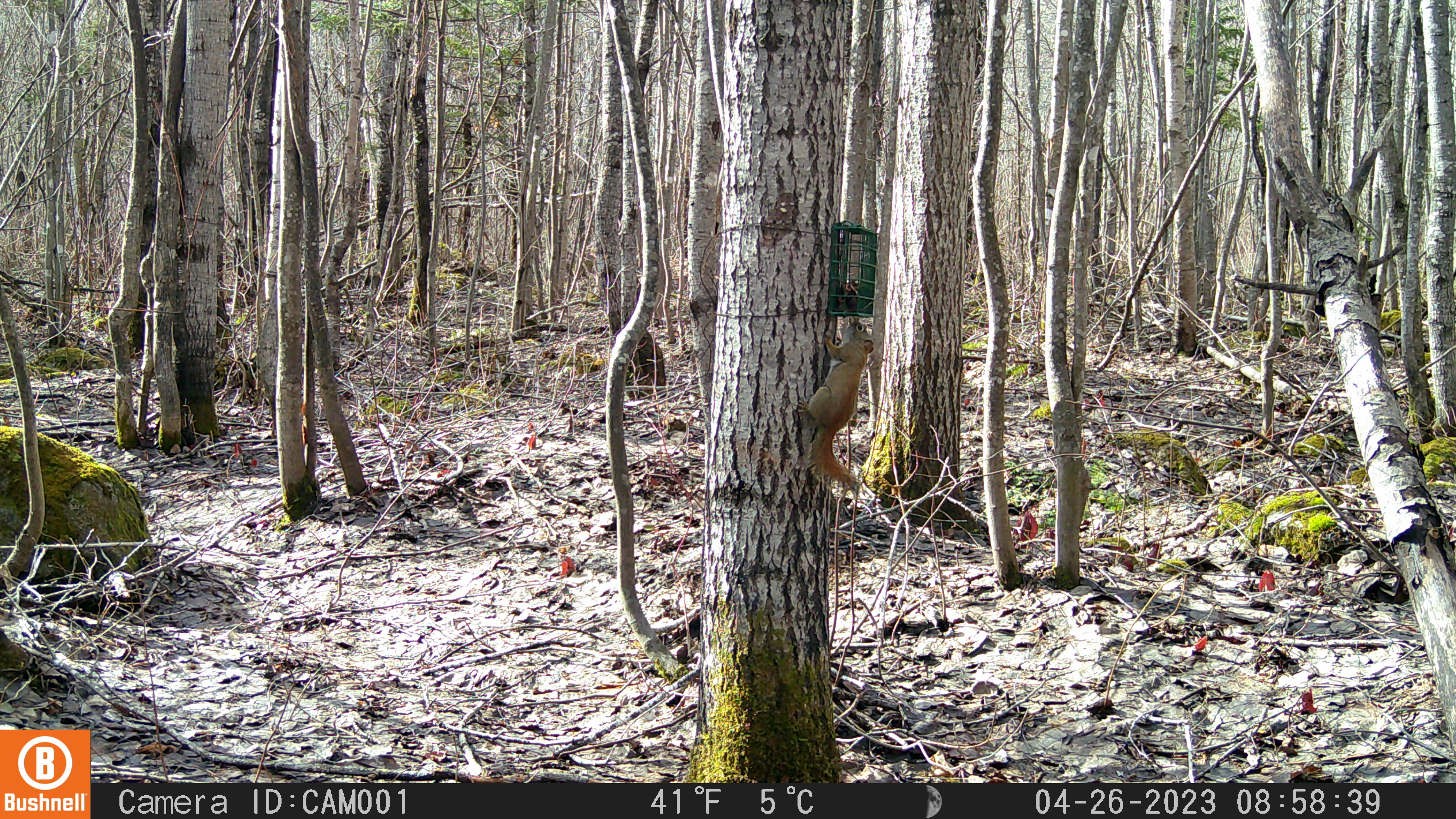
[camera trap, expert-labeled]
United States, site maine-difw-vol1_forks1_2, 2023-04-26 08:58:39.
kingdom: Animalia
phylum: Chordata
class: Mammalia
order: Rodentia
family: Sciuridae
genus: Tamiasciurus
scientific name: Tamiasciurus hudsonicus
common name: red squirrel